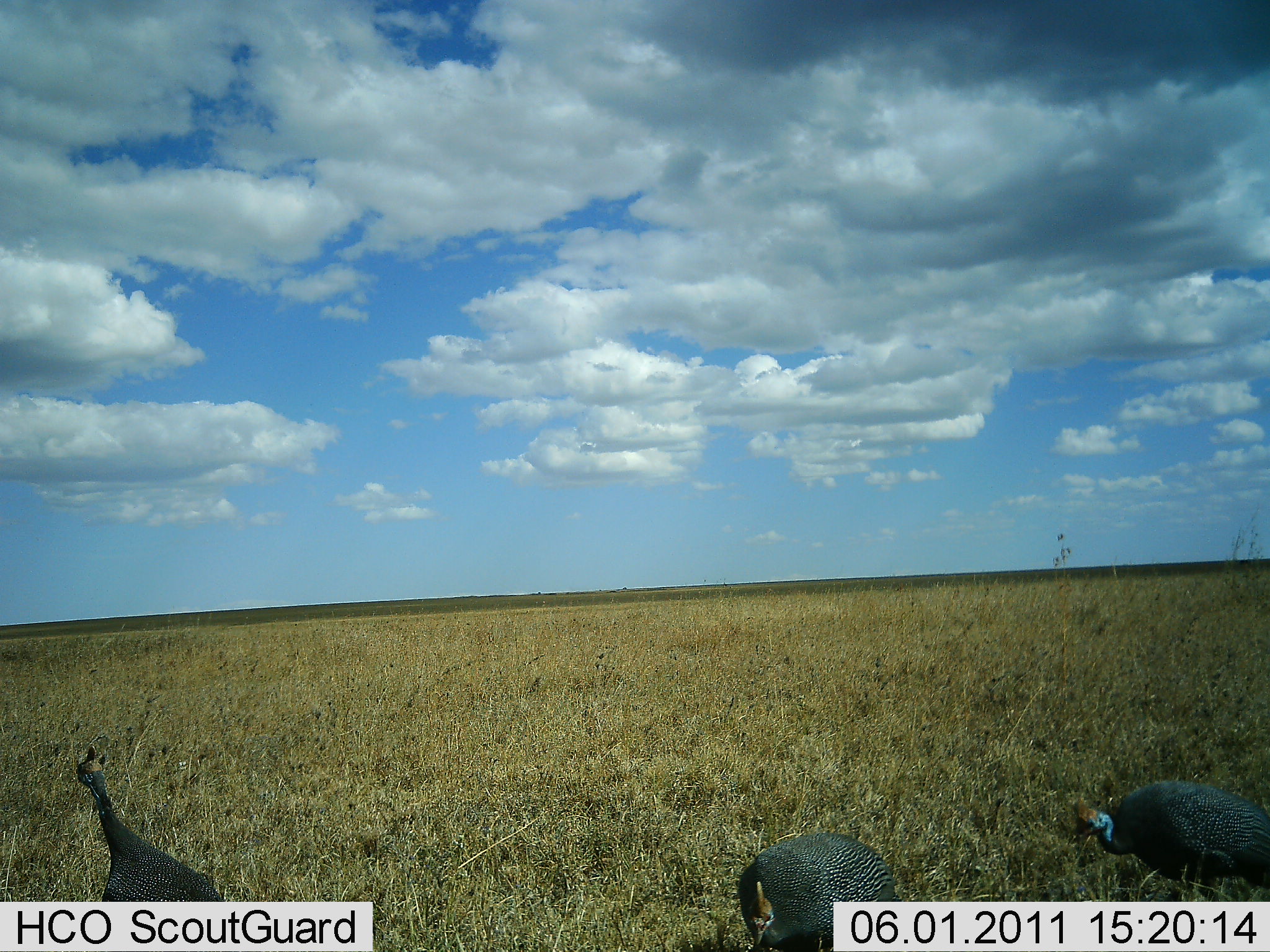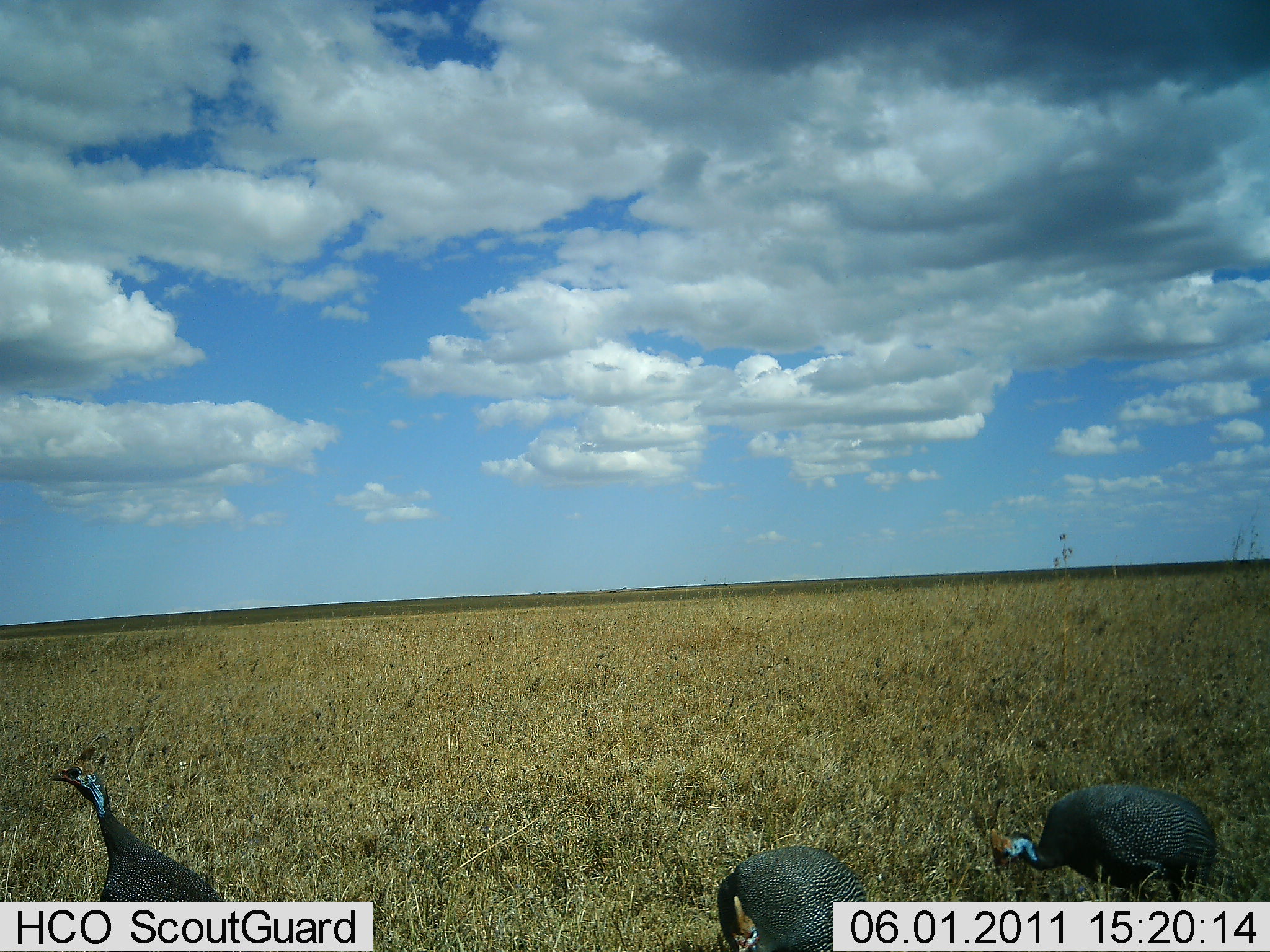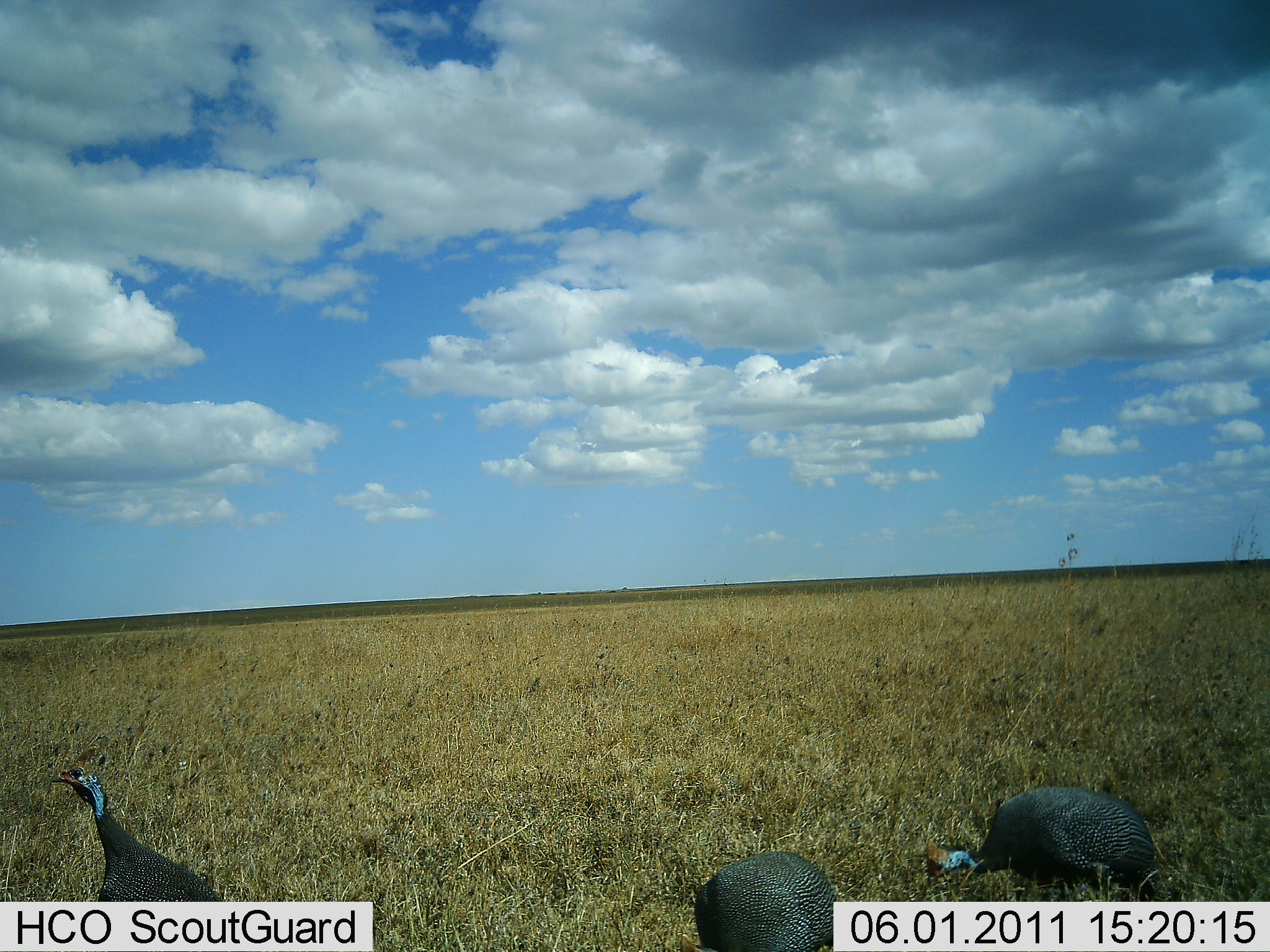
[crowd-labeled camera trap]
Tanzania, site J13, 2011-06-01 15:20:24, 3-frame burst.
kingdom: Animalia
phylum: Chordata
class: Aves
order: Galliformes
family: Numididae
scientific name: Numididae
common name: guinea fowl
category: guineafowl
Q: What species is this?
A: Guineafowl (guinea fowl) (Numididae).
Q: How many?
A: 3.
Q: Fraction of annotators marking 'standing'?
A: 69%.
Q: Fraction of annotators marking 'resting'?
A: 0%.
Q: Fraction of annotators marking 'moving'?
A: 62%.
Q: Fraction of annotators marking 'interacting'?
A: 0%.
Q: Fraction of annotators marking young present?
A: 0%.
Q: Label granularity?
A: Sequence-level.